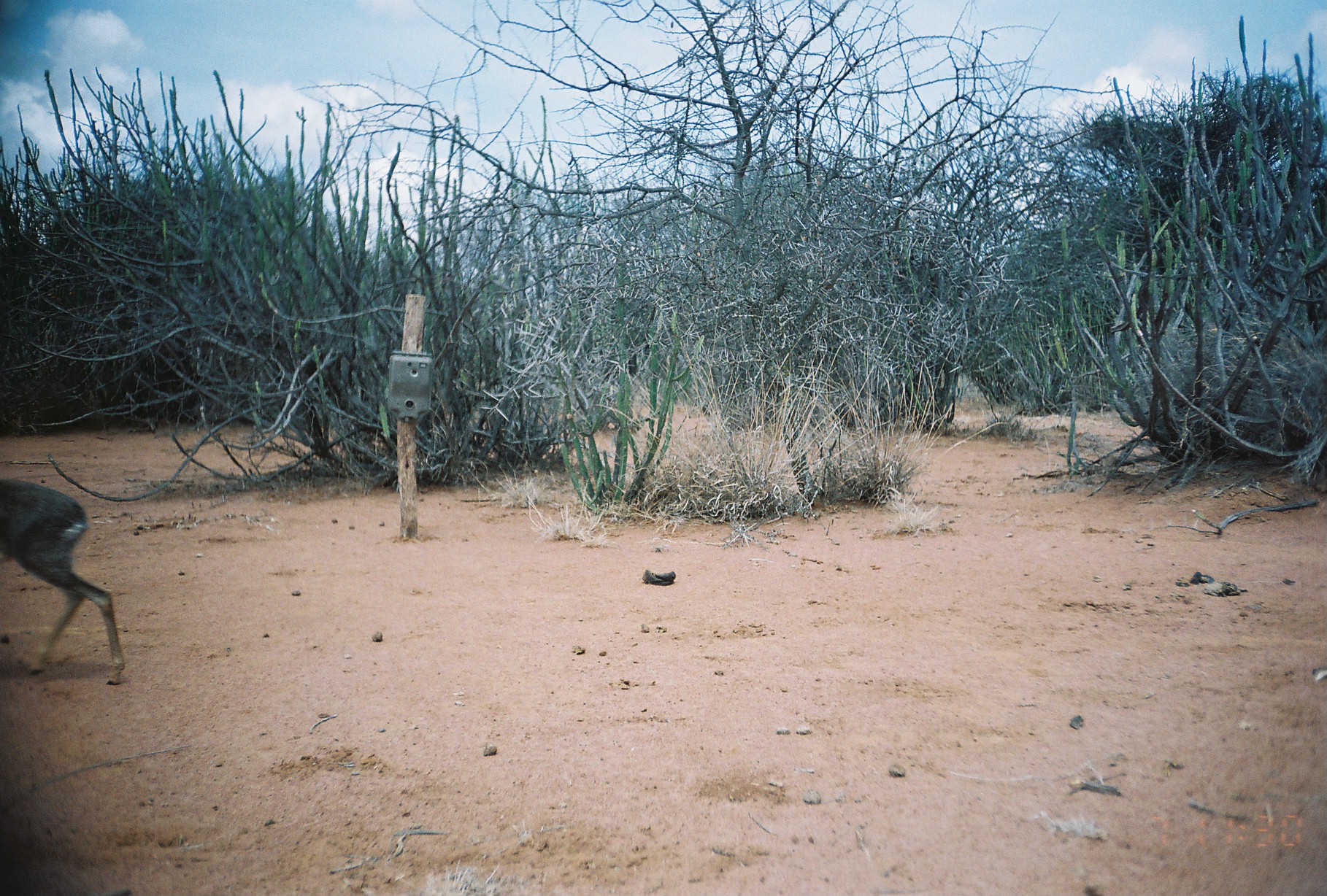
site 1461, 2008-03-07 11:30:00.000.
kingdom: Animalia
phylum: Chordata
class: Mammalia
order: Artiodactyla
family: Bovidae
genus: Madoqua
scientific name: Madoqua guentheri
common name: günther's dik-dik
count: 1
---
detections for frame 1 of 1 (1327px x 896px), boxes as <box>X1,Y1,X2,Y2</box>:
madoqua guentheri: <box>0,475,125,686</box>